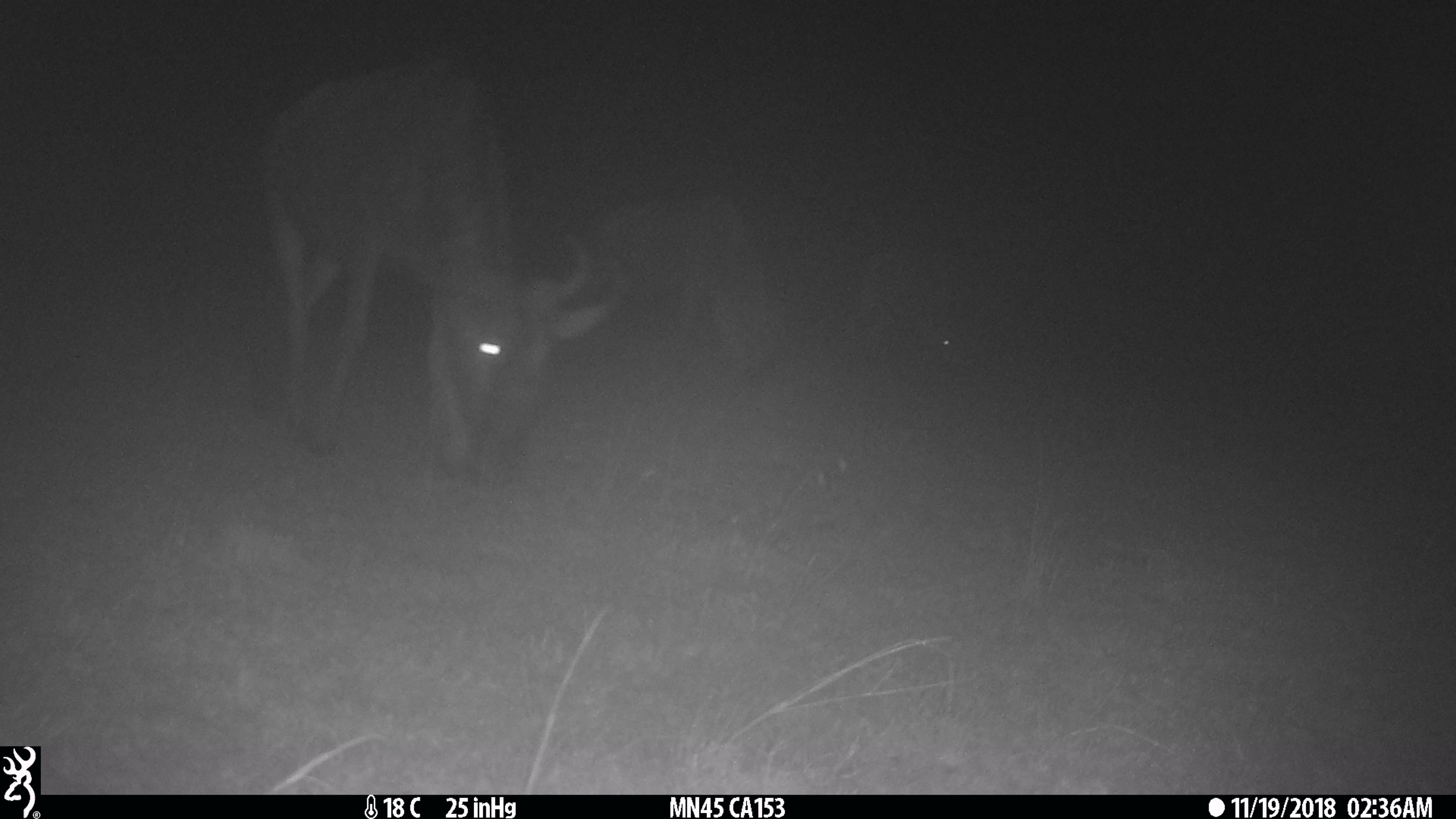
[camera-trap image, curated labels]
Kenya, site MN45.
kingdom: Animalia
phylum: Chordata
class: Mammalia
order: Artiodactyla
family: Bovidae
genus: Connochaetes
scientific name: Connochaetes taurinus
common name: blue wildebeest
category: wildebeest